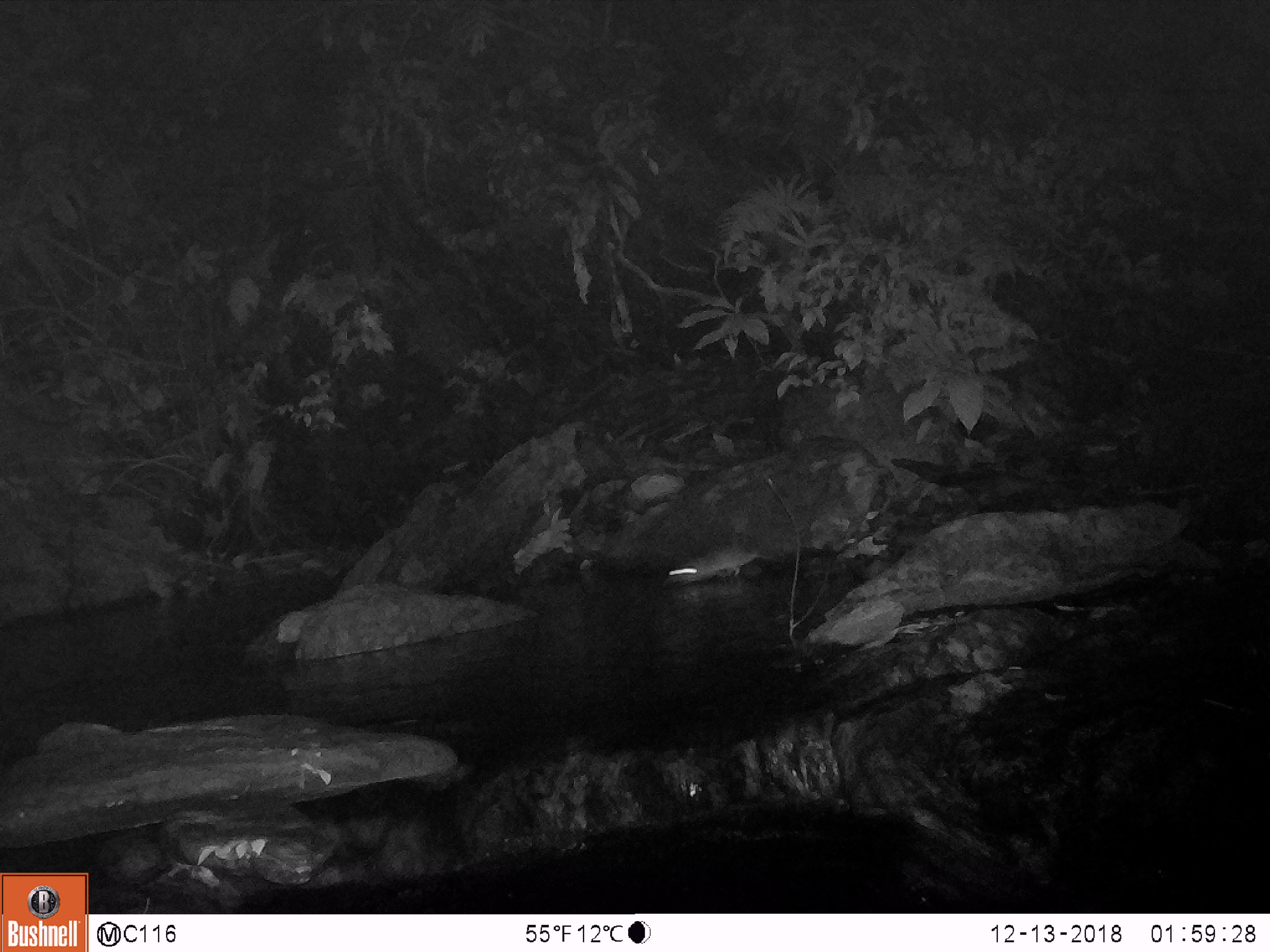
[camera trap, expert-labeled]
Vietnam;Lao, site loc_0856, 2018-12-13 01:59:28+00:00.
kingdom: Animalia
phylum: Chordata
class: Mammalia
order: Rodentia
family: Muridae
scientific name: Muridae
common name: old-world mice and rats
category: unidentified murid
Unidentified murid (old-world mice and rats) (Muridae). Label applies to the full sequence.